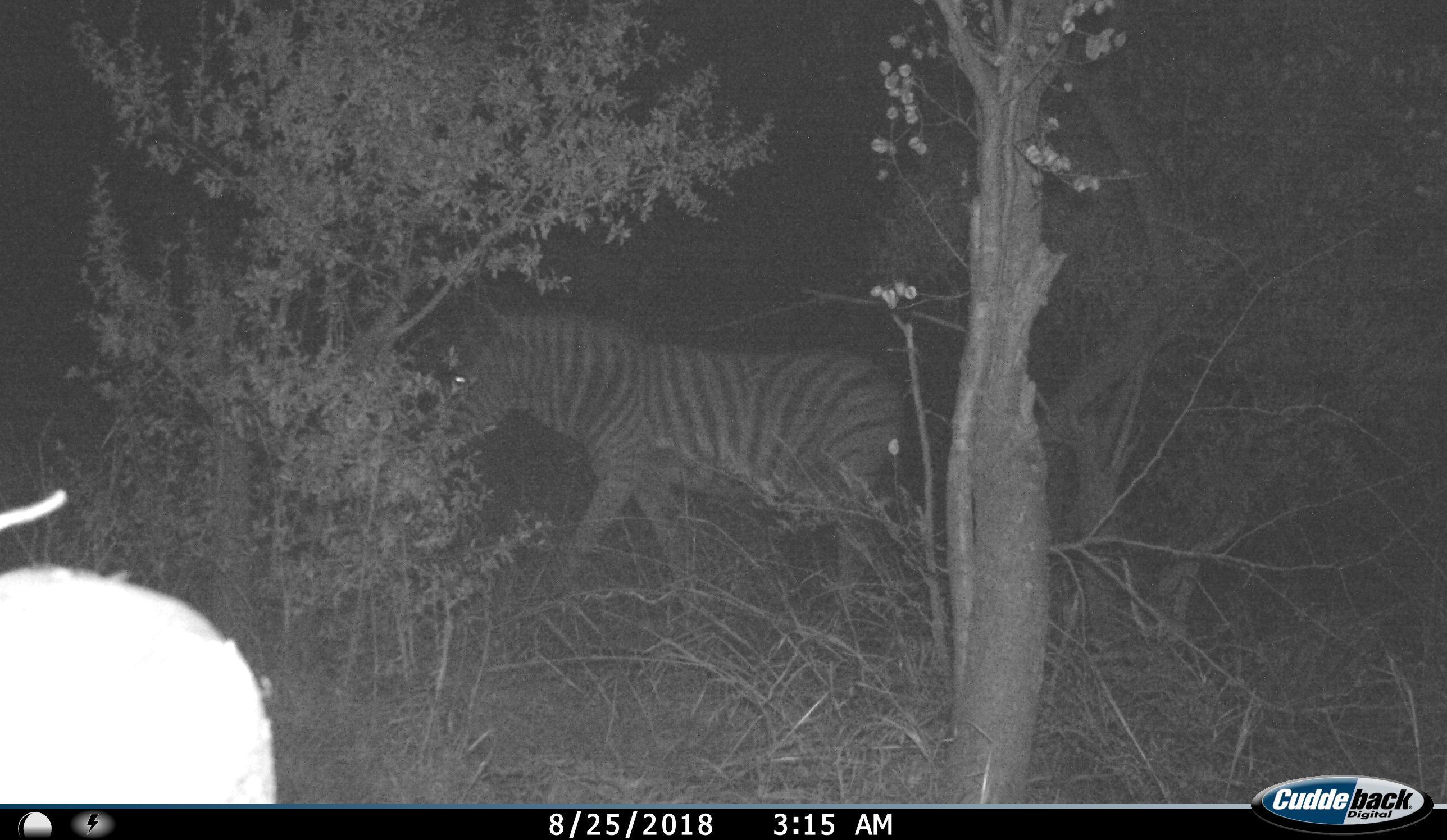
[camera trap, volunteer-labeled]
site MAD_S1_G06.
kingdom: Animalia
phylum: Chordata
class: Mammalia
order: Perissodactyla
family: Equidae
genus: Equus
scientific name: Equus quagga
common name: plains zebra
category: zebraplains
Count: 1.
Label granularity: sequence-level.